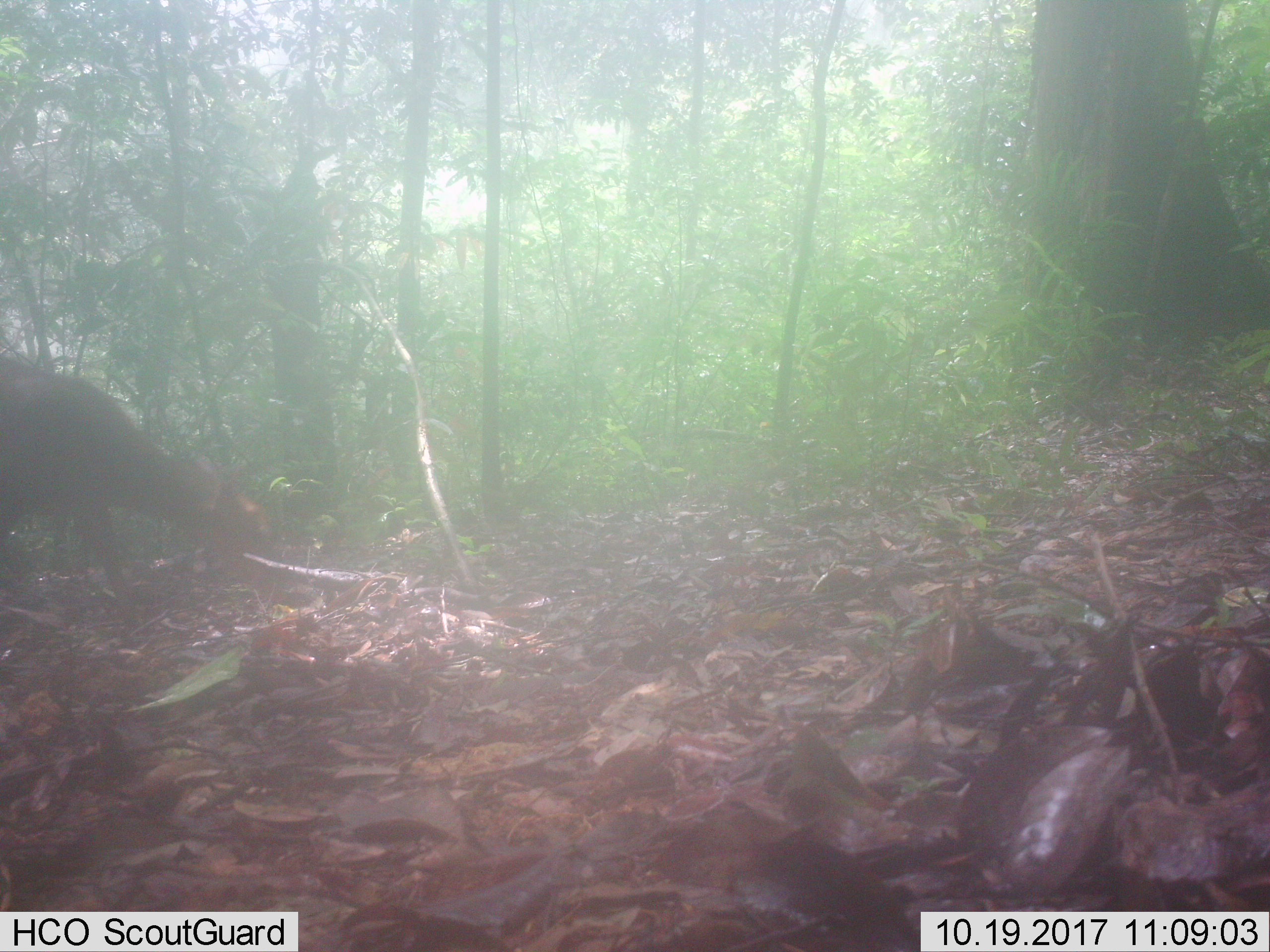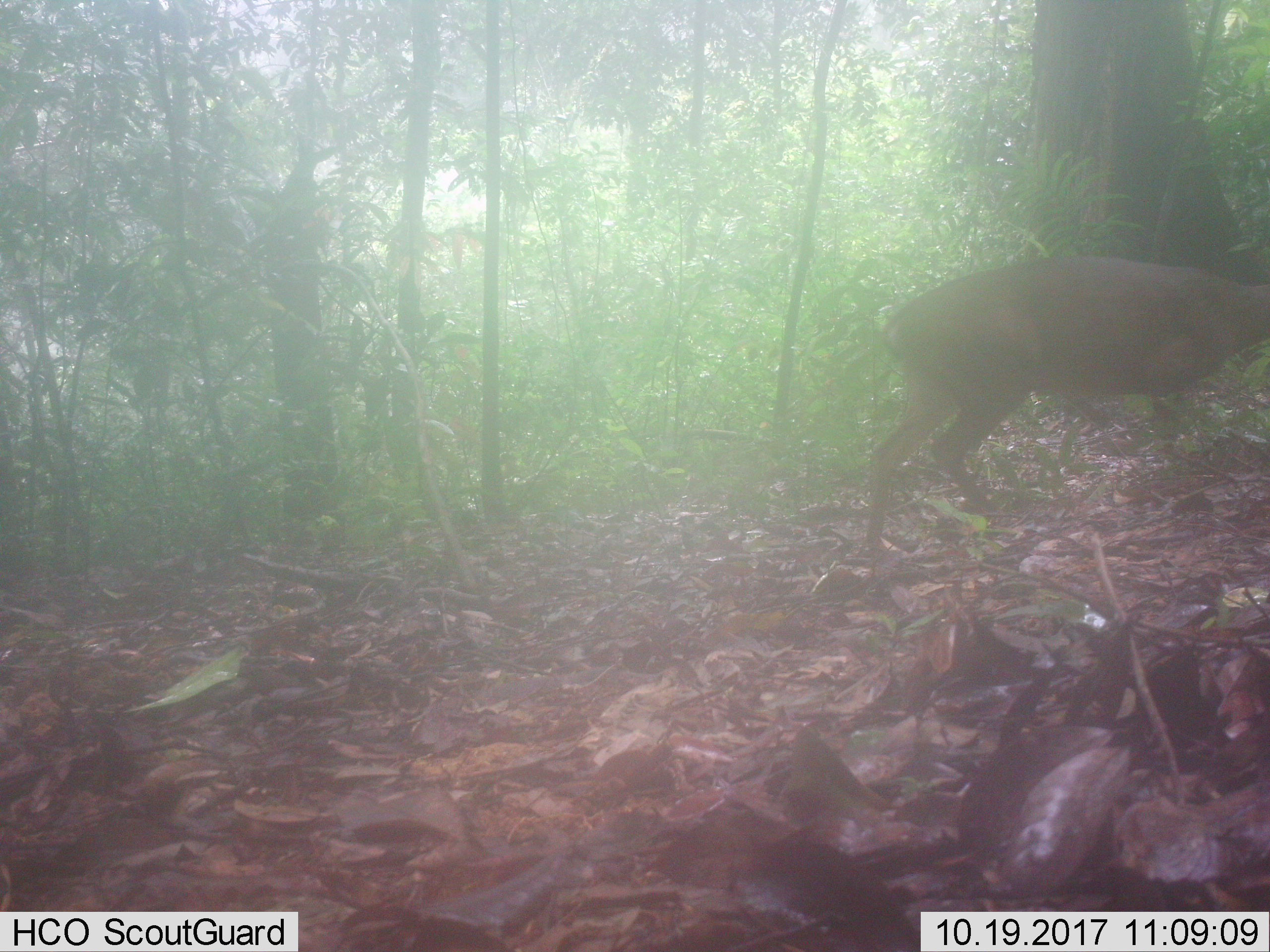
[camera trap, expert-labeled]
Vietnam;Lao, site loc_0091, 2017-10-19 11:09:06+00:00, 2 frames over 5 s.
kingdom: Animalia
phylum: Chordata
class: Mammalia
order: Artiodactyla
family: Cervidae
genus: Muntiacus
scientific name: Muntiacus vuquangensis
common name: large-antlered muntjac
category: large antlered muntjac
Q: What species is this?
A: Large antlered muntjac (large-antlered muntjac) (Muntiacus vuquangensis).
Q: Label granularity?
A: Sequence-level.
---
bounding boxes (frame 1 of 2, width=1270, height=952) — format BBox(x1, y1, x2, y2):
large antlered muntjac: BBox(0, 354, 268, 605)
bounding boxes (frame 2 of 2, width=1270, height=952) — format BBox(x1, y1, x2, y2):
large antlered muntjac: BBox(864, 258, 1270, 547)